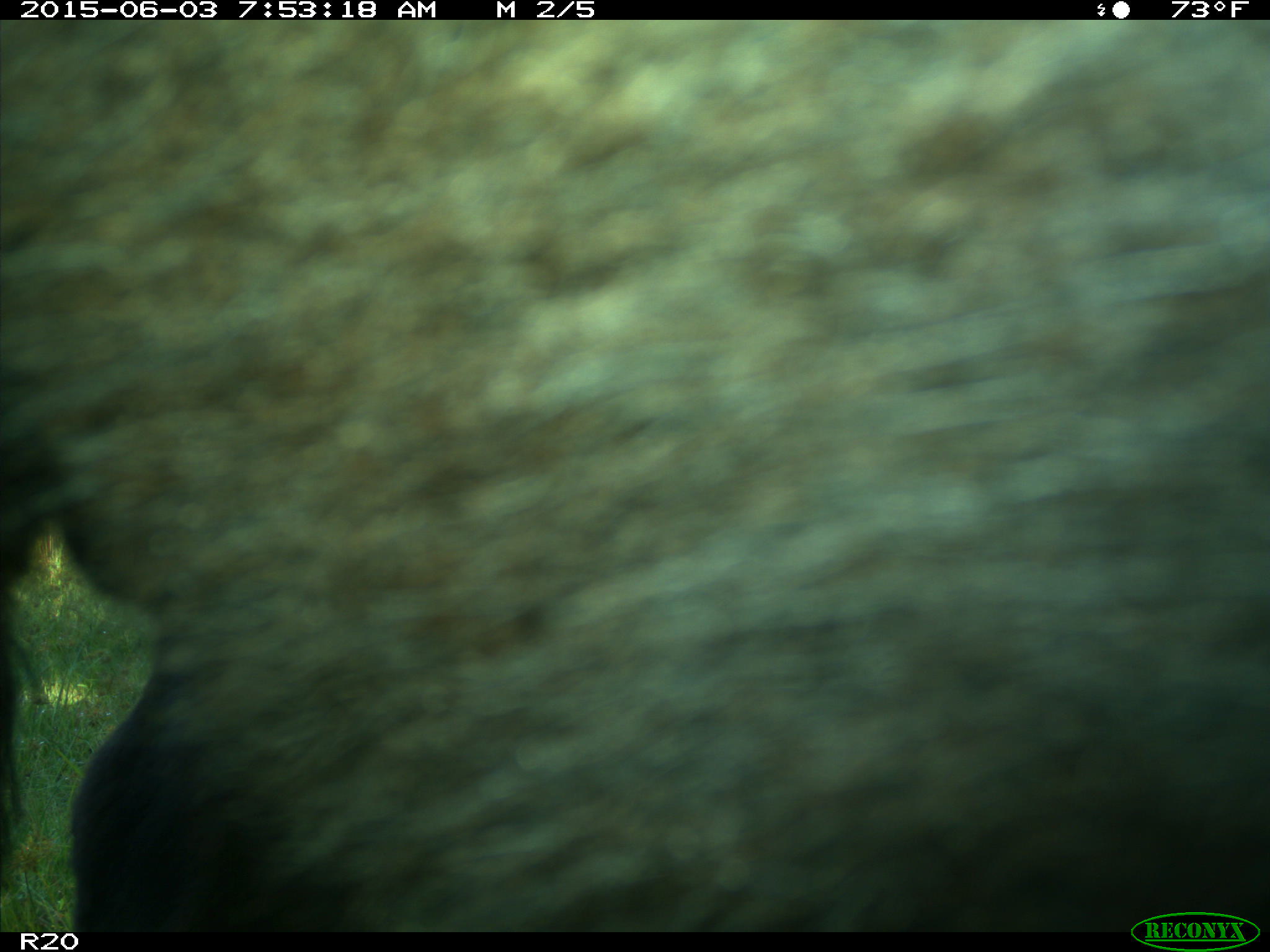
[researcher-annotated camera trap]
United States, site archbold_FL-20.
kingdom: Animalia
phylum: Chordata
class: Mammalia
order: Artiodactyla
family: Bovidae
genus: Bos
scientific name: Bos taurus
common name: domestic cow